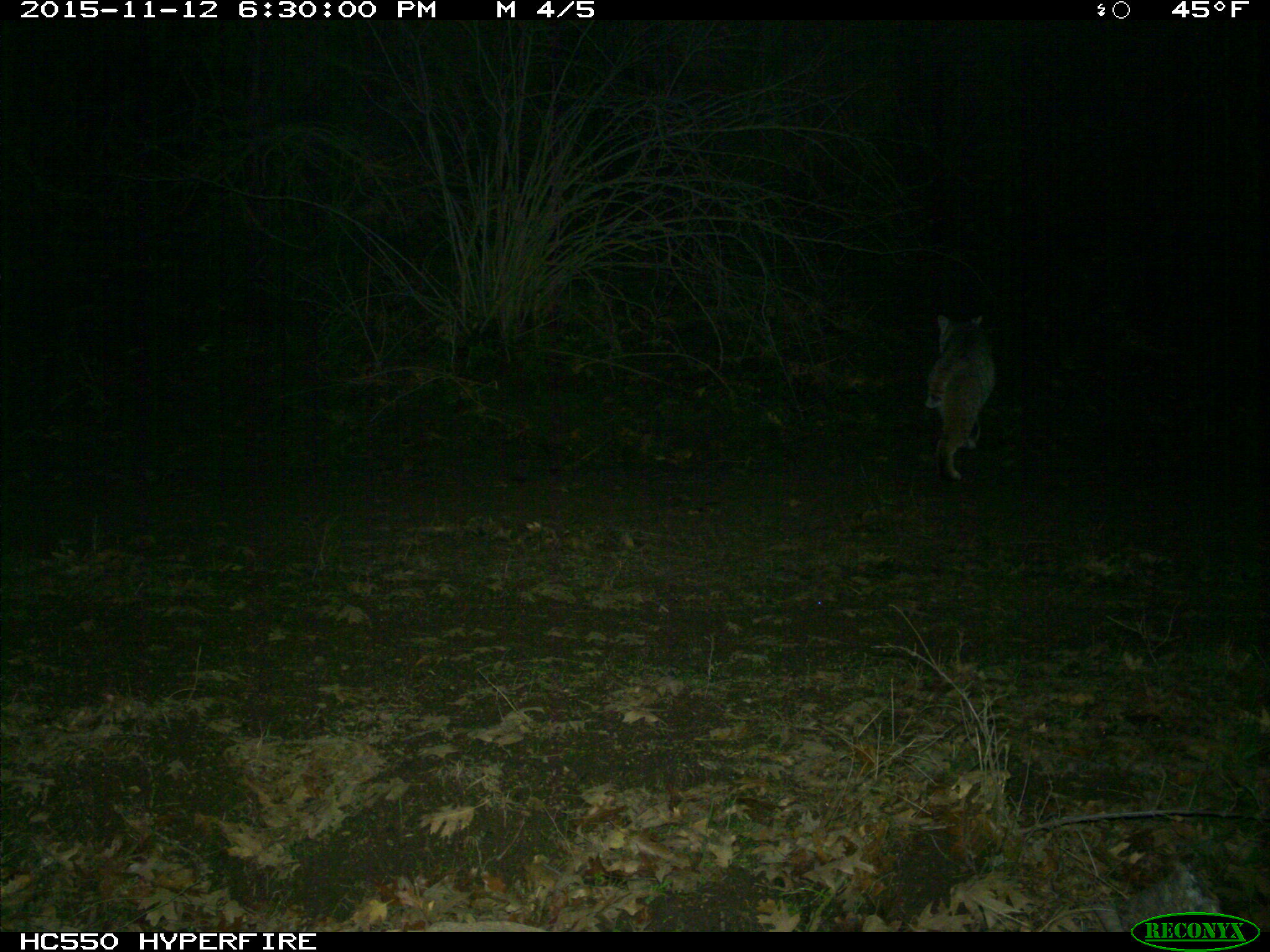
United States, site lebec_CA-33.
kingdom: Animalia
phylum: Chordata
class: Mammalia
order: Carnivora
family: Felidae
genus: Lynx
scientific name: Lynx rufus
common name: bobcat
Lynx rufus (bobcat).